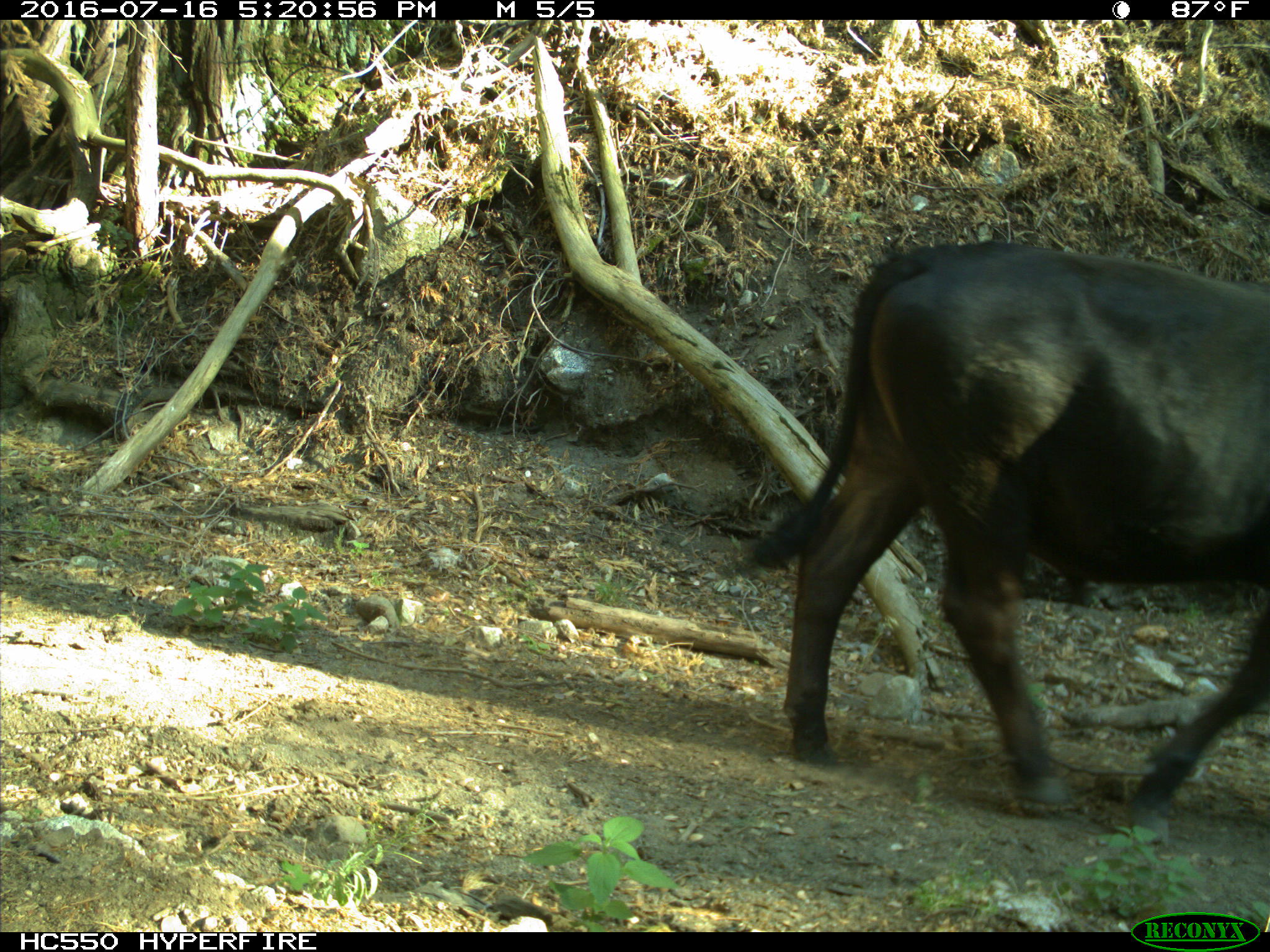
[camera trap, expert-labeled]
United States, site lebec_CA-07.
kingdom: Animalia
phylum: Chordata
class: Mammalia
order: Artiodactyla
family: Bovidae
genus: Bos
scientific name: Bos taurus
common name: domestic cow